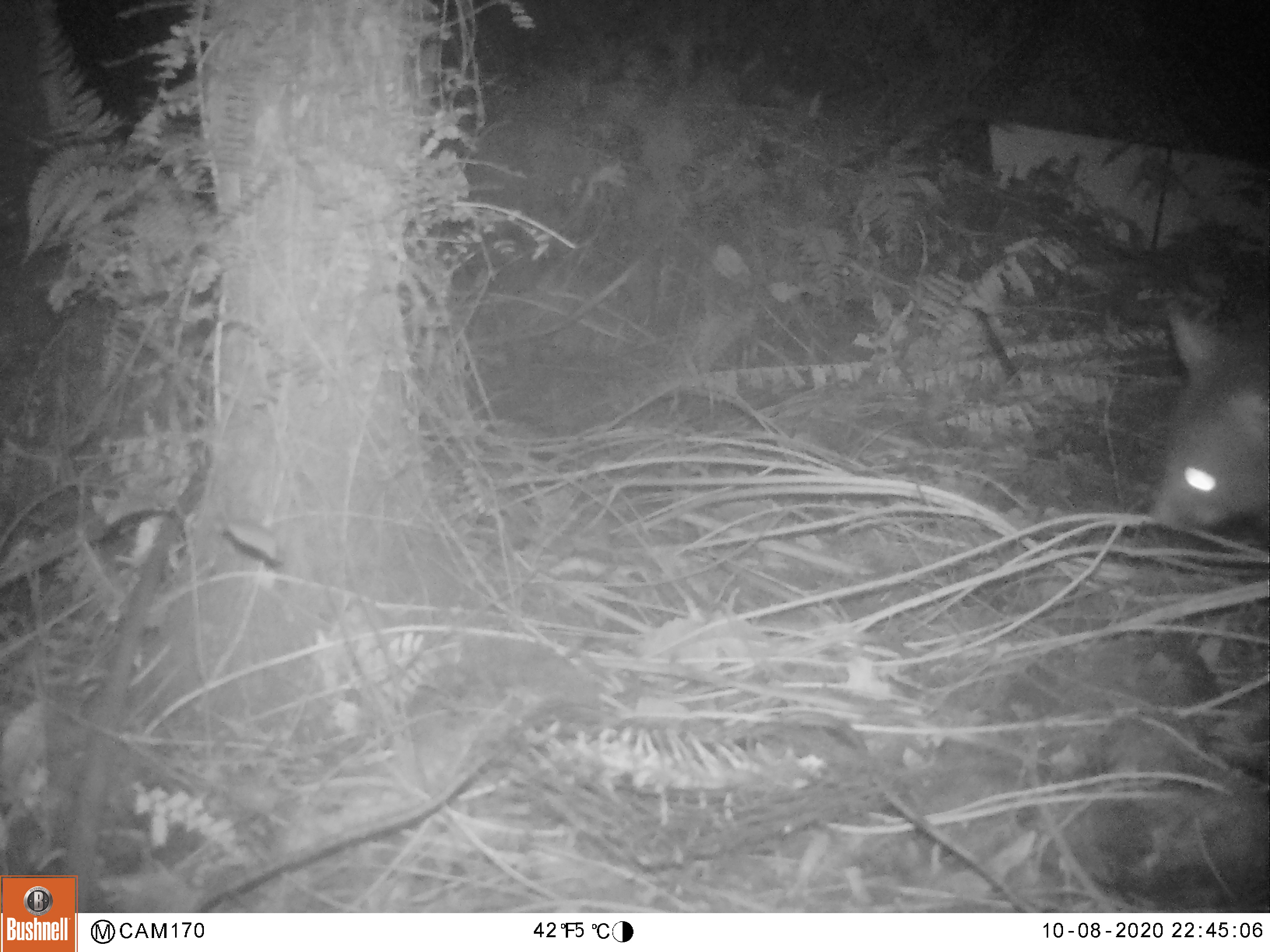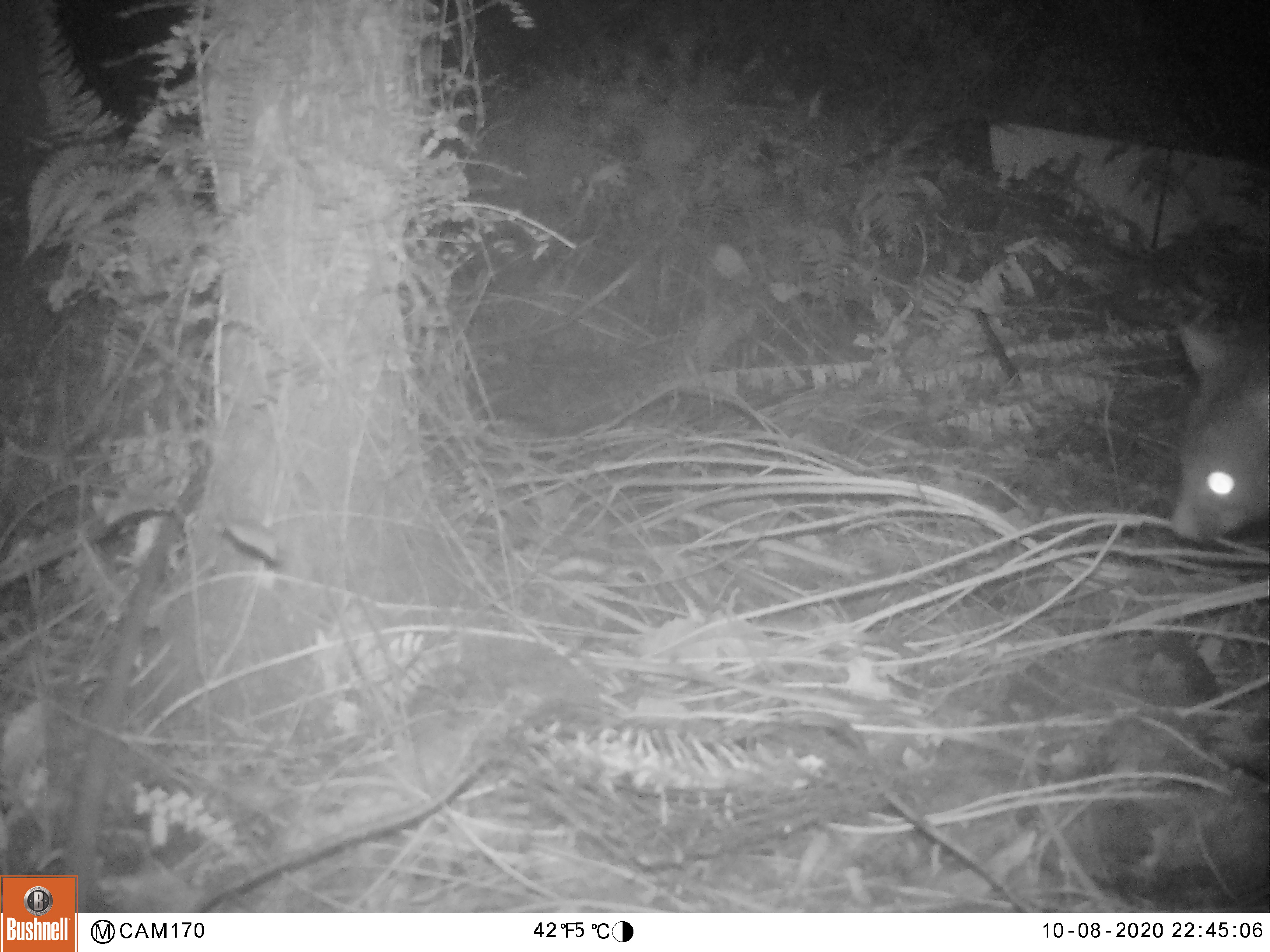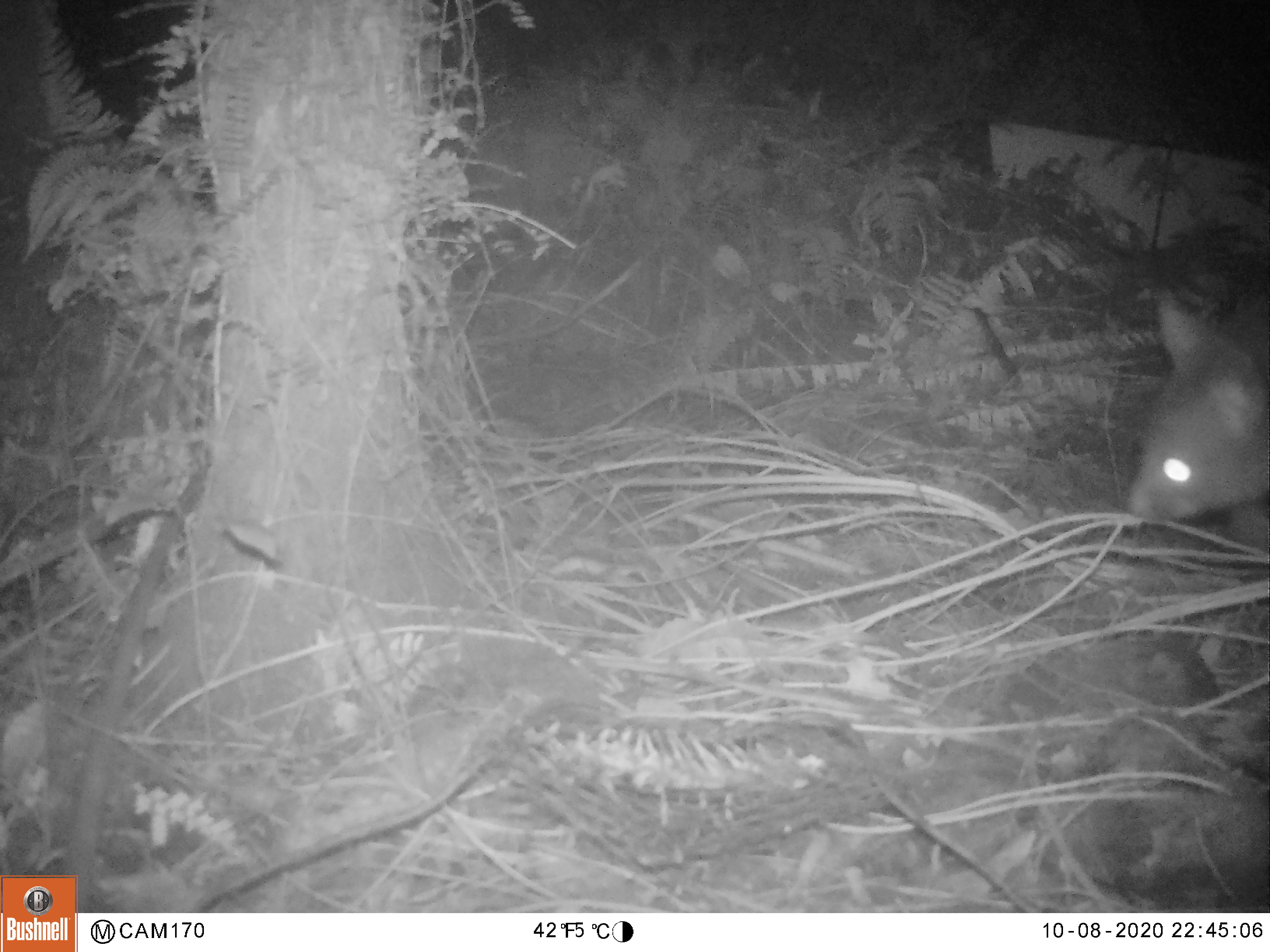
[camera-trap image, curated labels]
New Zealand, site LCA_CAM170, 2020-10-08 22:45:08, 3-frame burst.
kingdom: Animalia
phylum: Chordata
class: Mammalia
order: Diprotodontia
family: Phalangeridae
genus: Trichosurus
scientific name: Trichosurus vulpecula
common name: common brushtail possum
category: possum